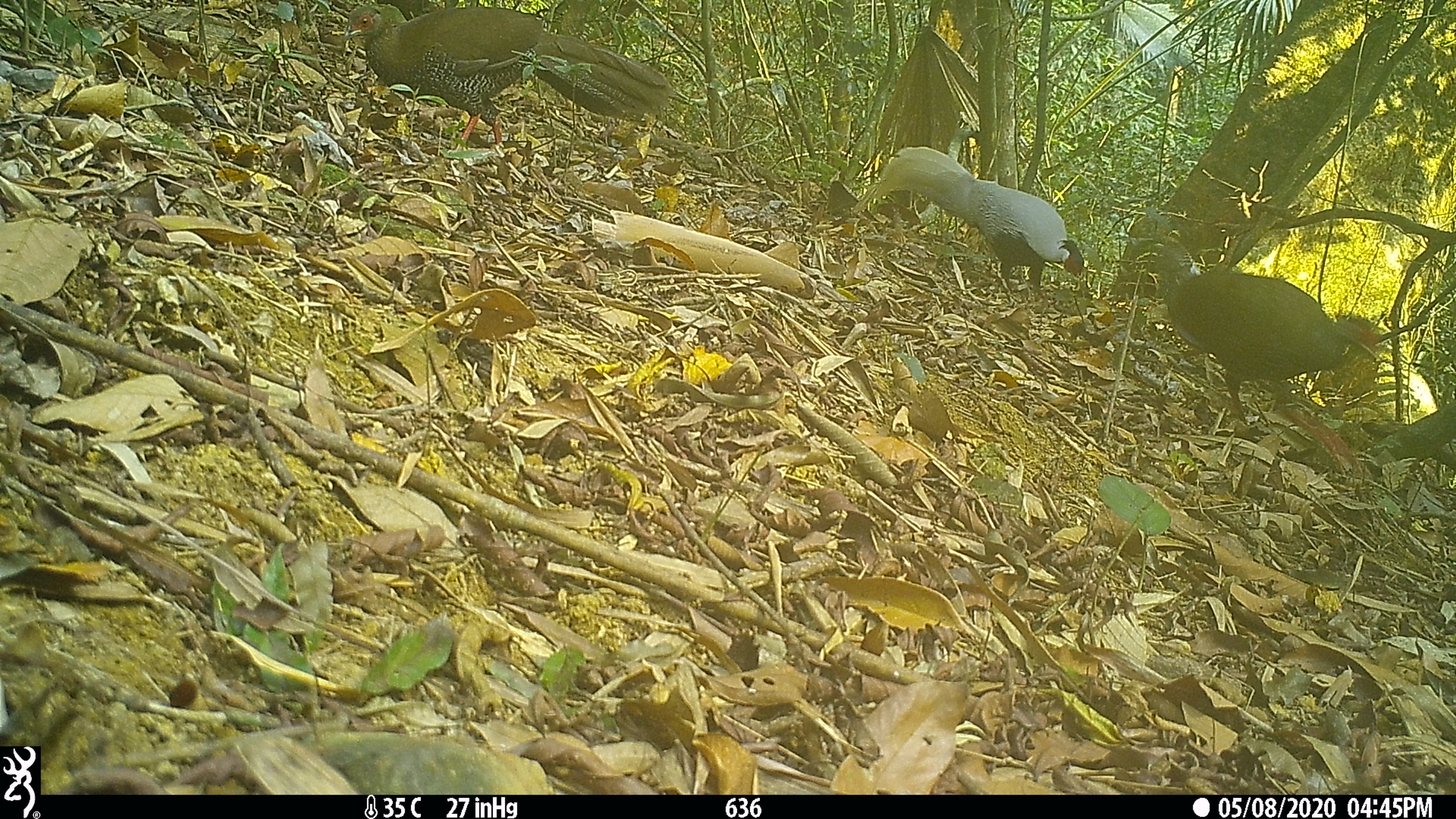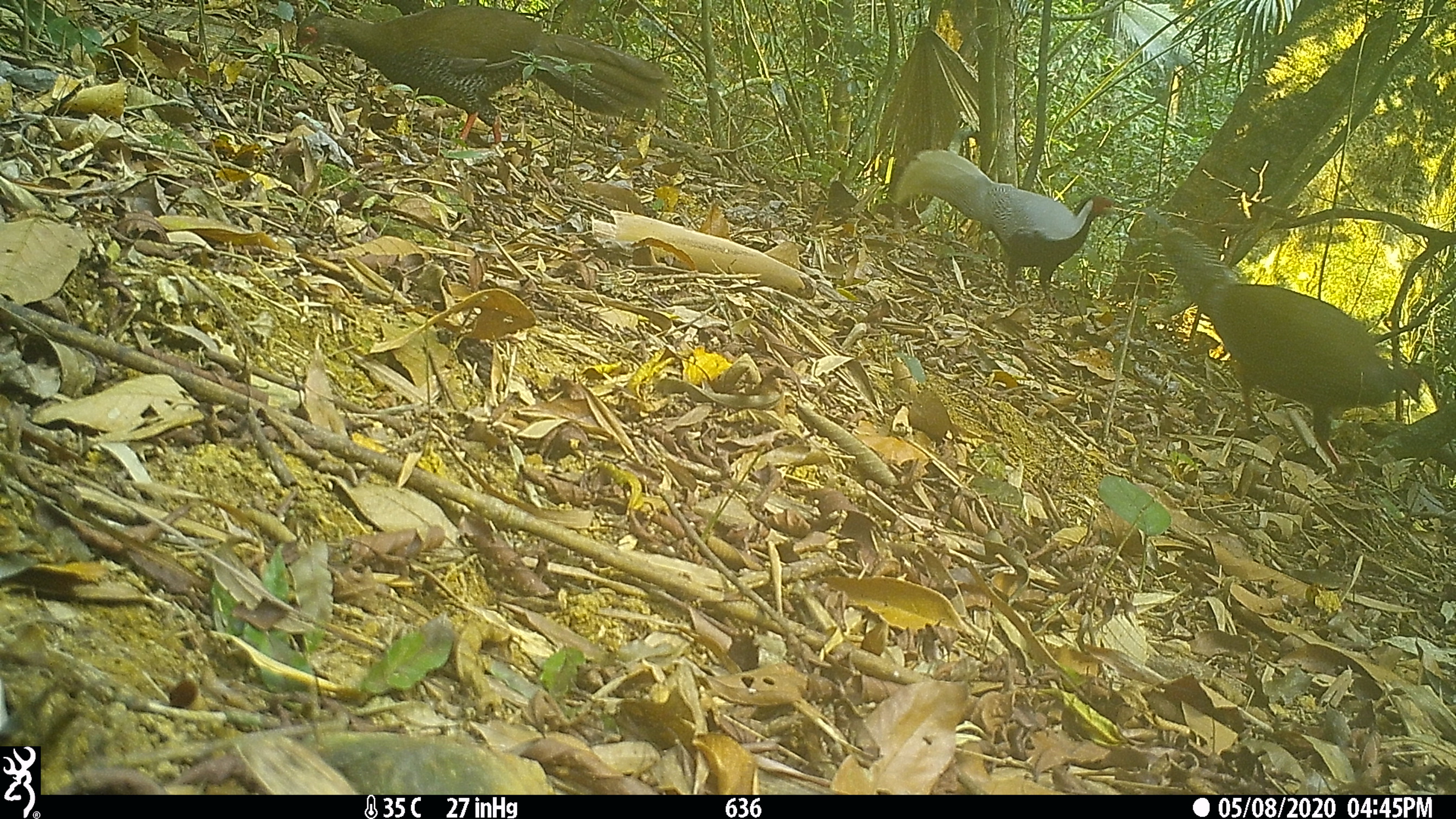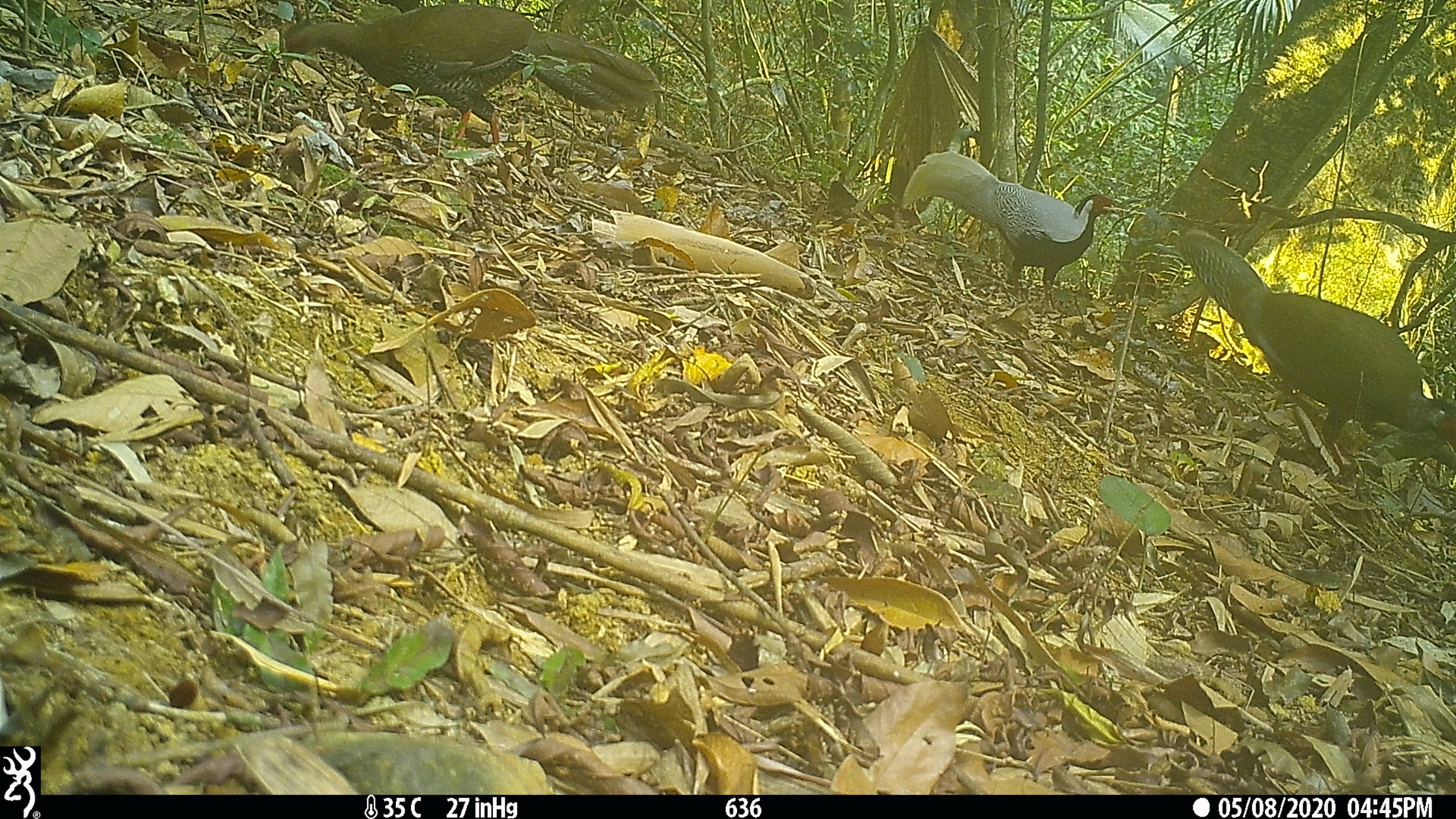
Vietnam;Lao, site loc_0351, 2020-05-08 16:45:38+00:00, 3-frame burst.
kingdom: Animalia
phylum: Chordata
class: Aves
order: Galliformes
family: Phasianidae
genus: Lophura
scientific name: Lophura nycthemera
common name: silver pheasant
Silver pheasant (Lophura nycthemera). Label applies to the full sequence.